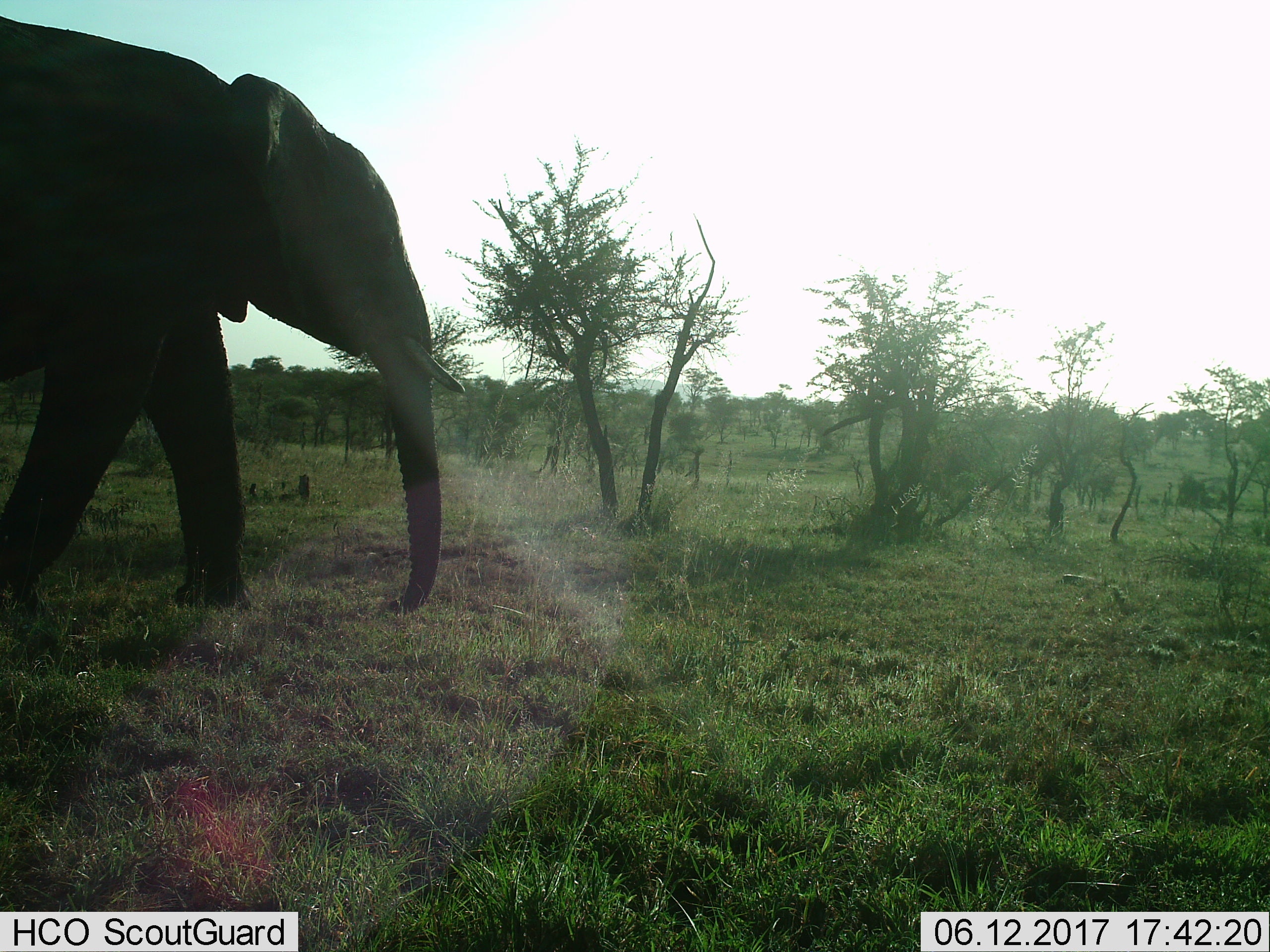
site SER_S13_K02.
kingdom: Animalia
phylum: Chordata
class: Mammalia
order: Proboscidea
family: Elephantidae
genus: Loxodonta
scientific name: Loxodonta africana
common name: african bush elephant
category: elephant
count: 1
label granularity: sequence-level